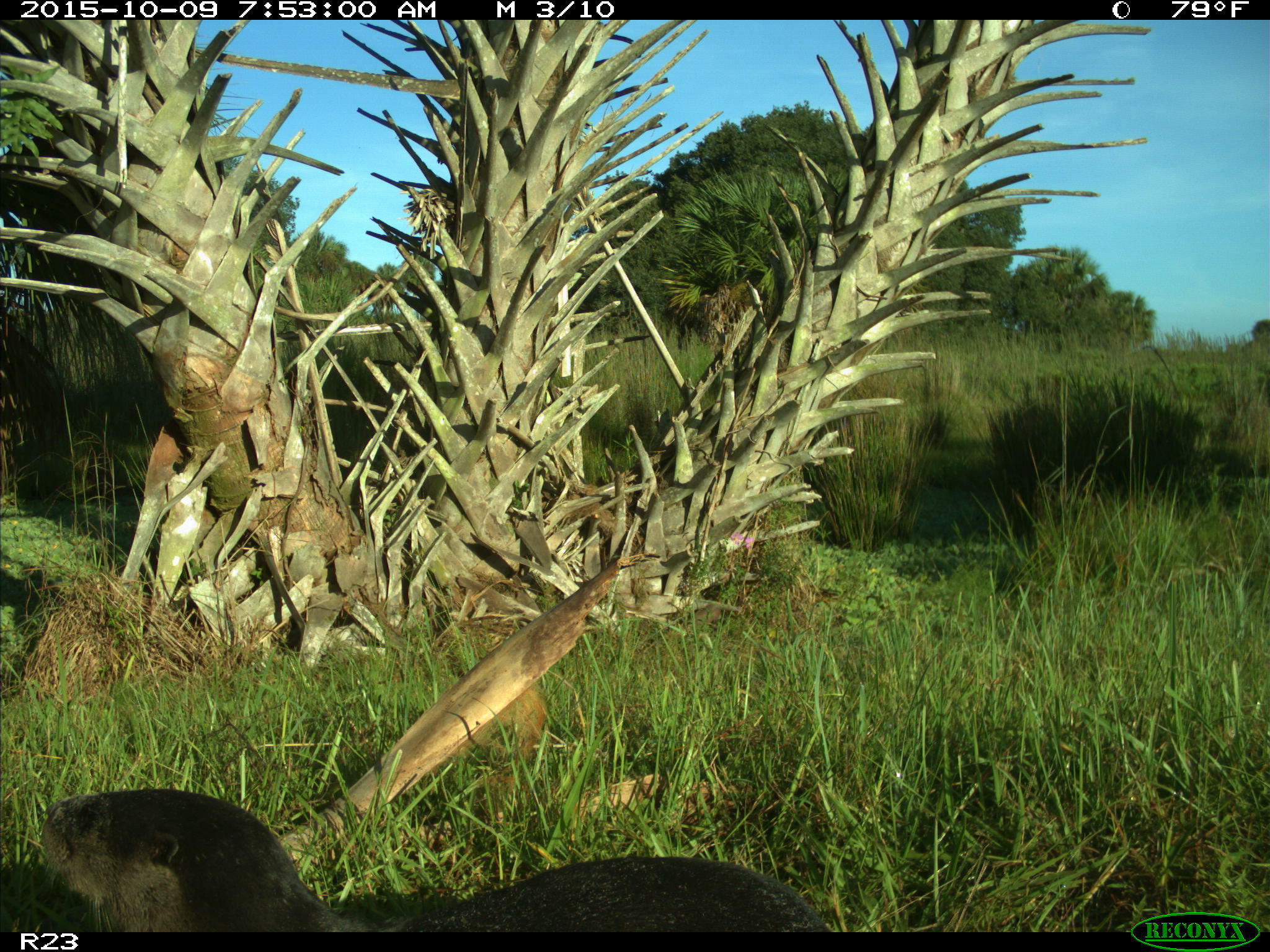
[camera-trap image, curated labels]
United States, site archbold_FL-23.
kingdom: Animalia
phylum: Chordata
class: Mammalia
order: Carnivora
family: Mustelidae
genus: Lontra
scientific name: Lontra canadensis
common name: north american river otter